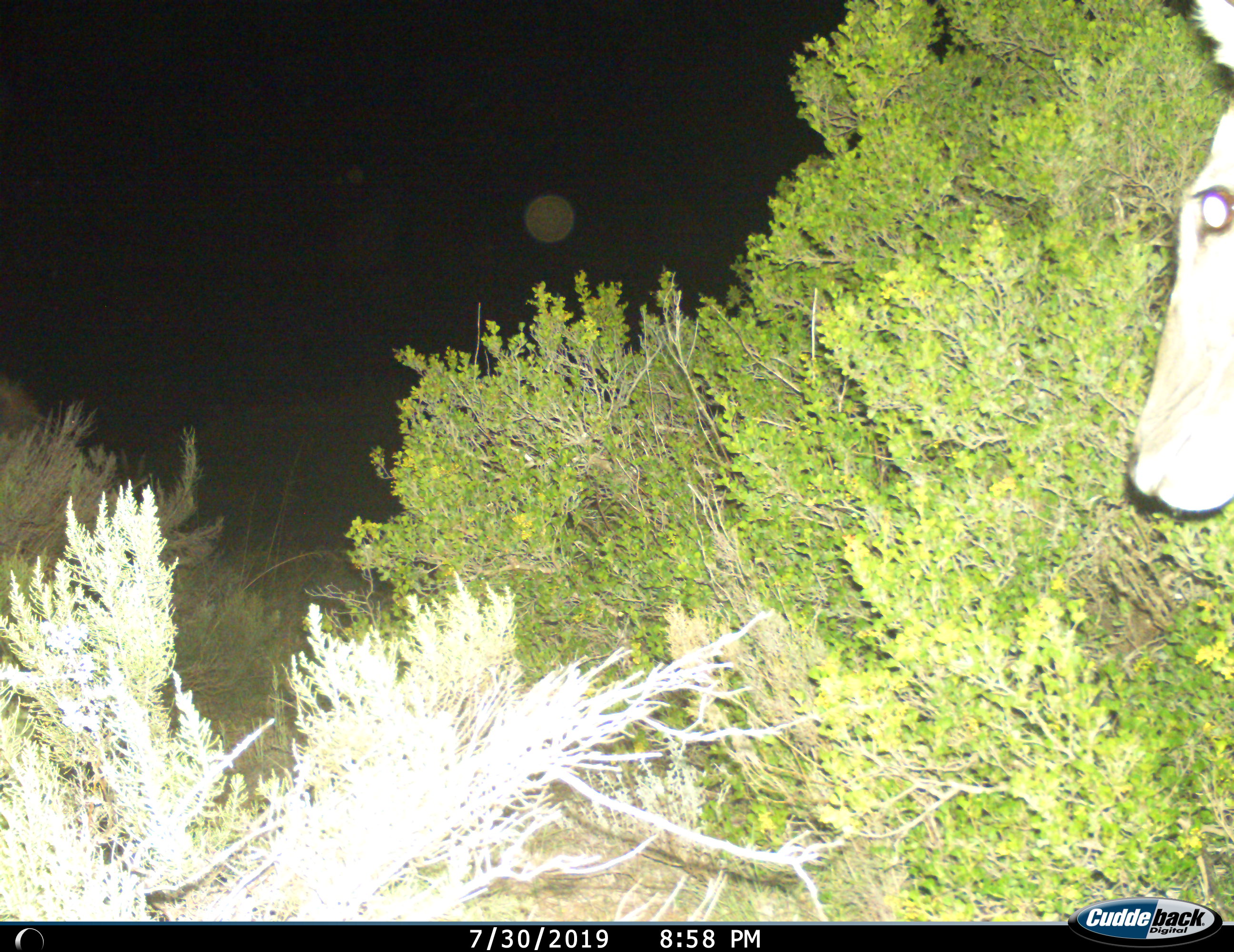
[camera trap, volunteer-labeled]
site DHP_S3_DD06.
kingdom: Animalia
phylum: Chordata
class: Mammalia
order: Artiodactyla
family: Bovidae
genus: Tragelaphus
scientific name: Tragelaphus oryx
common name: eland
Eland (Tragelaphus oryx), count 1. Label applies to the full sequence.